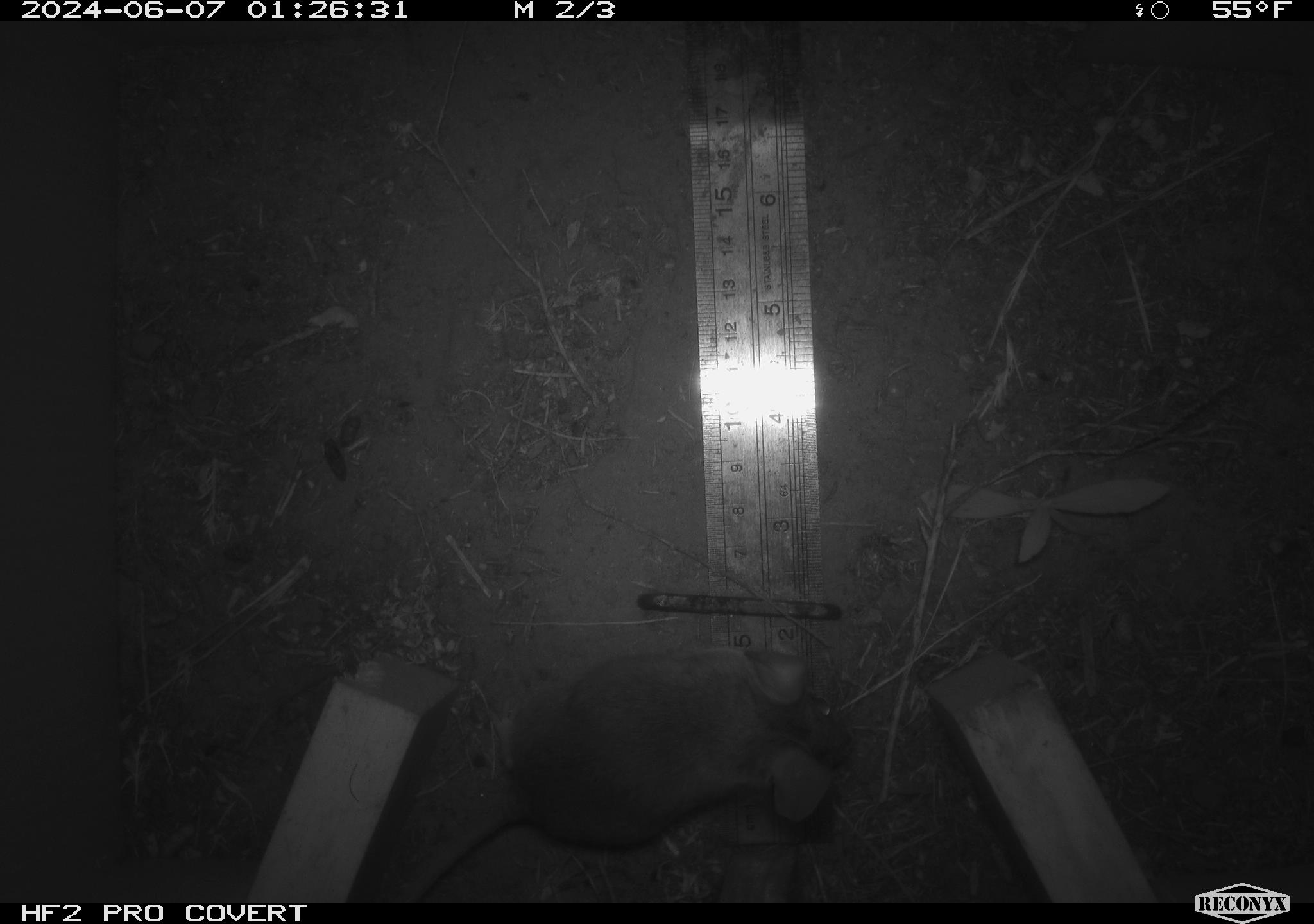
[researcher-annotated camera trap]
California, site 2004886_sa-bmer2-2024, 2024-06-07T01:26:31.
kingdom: Animalia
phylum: Chordata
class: Mammalia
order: Rodentia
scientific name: Rodentia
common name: mouse species